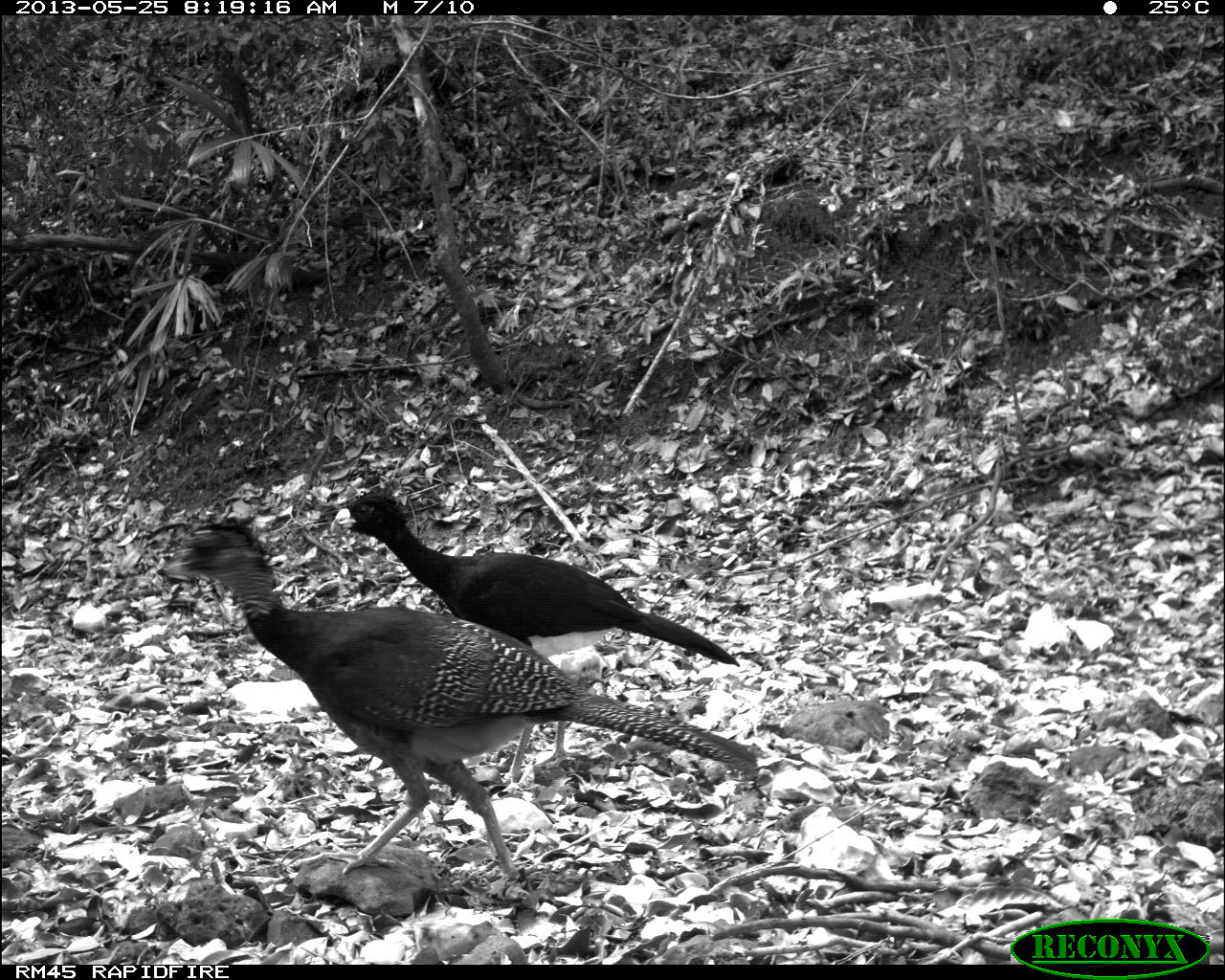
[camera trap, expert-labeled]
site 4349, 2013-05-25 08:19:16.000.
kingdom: Animalia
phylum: Chordata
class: Aves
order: Galliformes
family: Cracidae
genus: Crax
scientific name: Crax rubra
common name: great curassow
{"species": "Crax rubra (great curassow)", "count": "2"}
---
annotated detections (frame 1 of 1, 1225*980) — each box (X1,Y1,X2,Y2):
crax rubra: (154,516,762,890); (330,485,744,793)